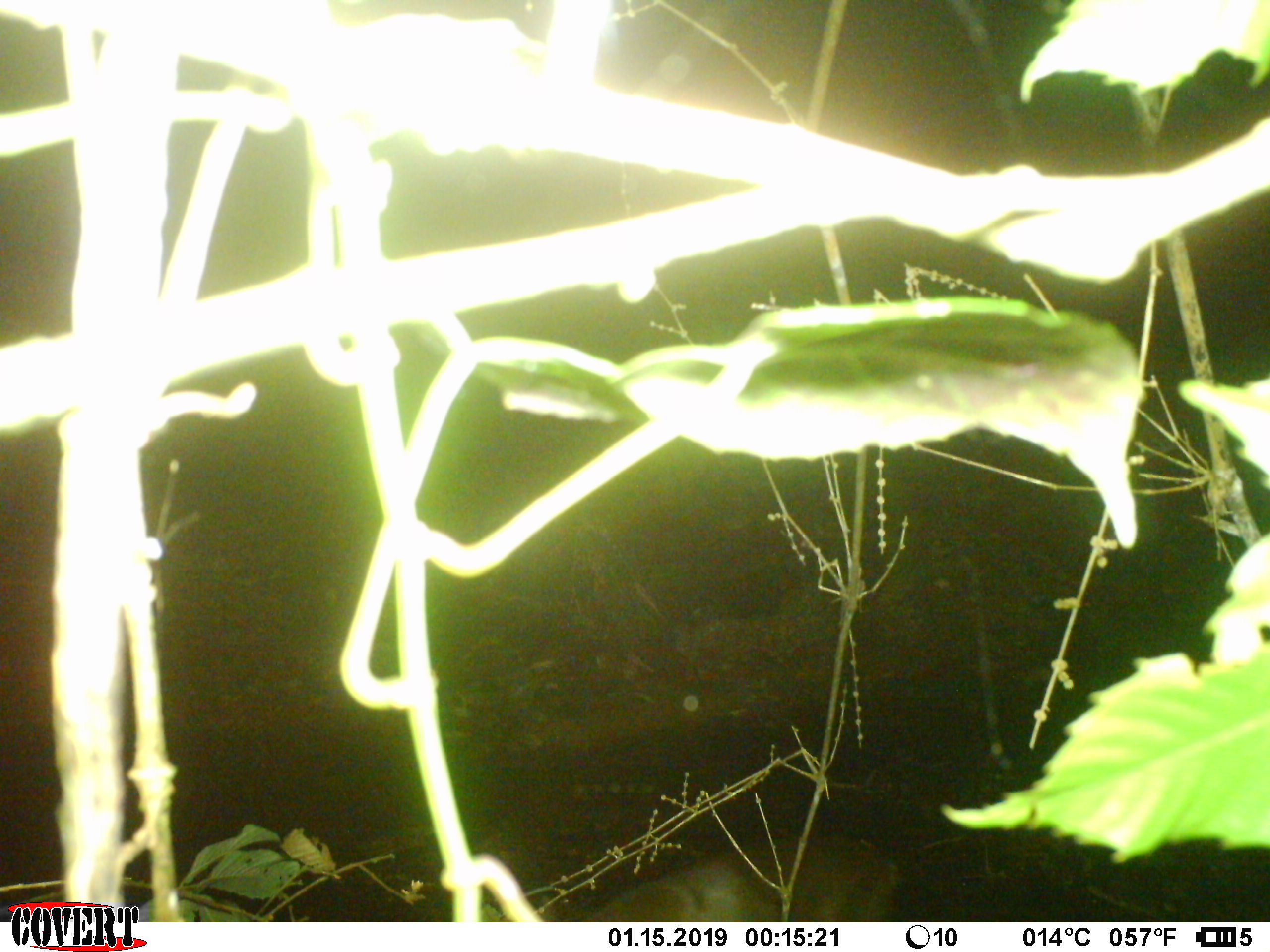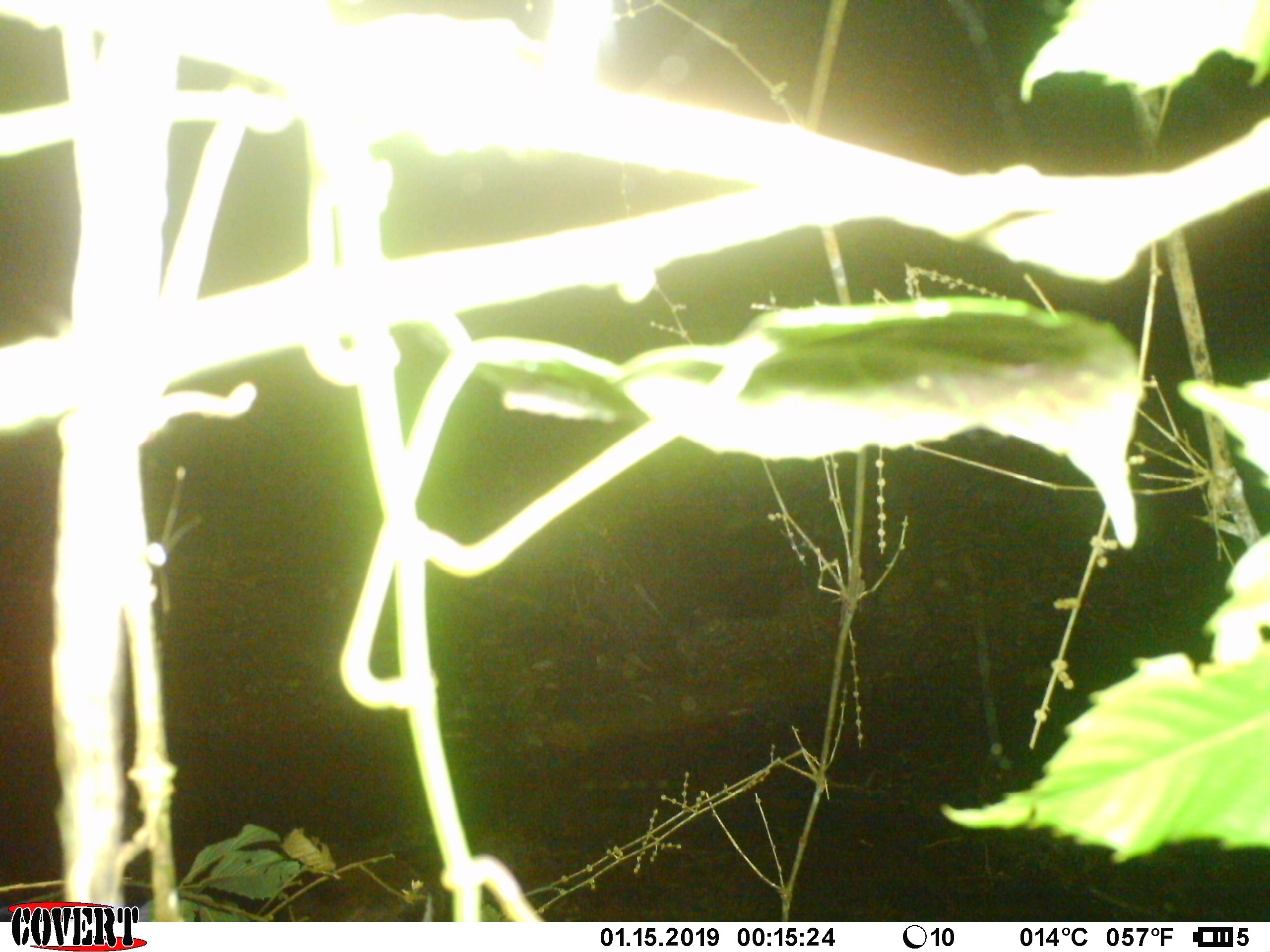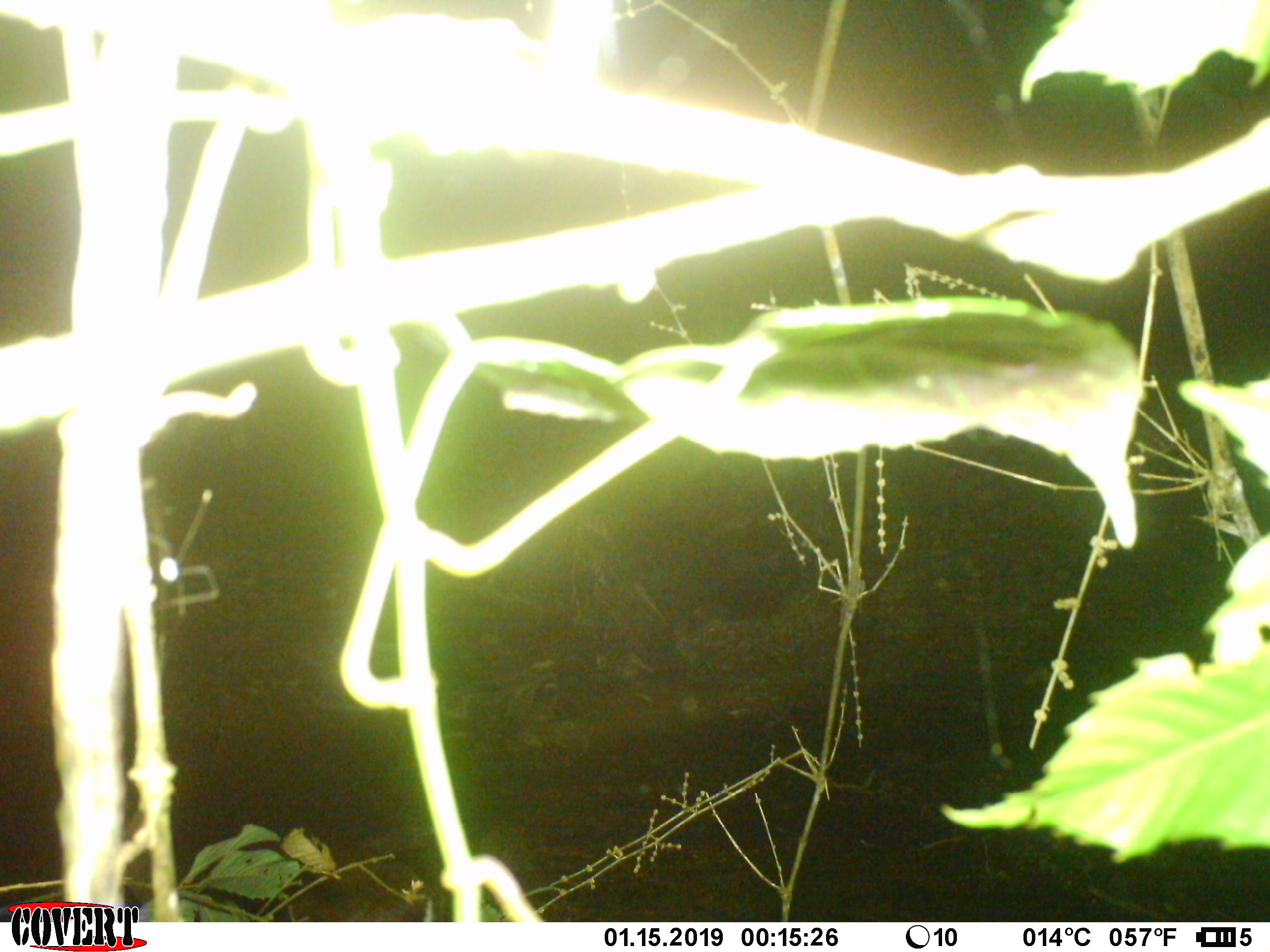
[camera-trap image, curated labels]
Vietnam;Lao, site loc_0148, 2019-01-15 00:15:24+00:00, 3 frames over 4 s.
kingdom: Animalia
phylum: Chordata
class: Mammalia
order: Artiodactyla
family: Cervidae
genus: Muntiacus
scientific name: Muntiacus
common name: muntjacs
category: unidentified muntjac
Unidentified muntjac (muntjacs) (Muntiacus). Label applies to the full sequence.